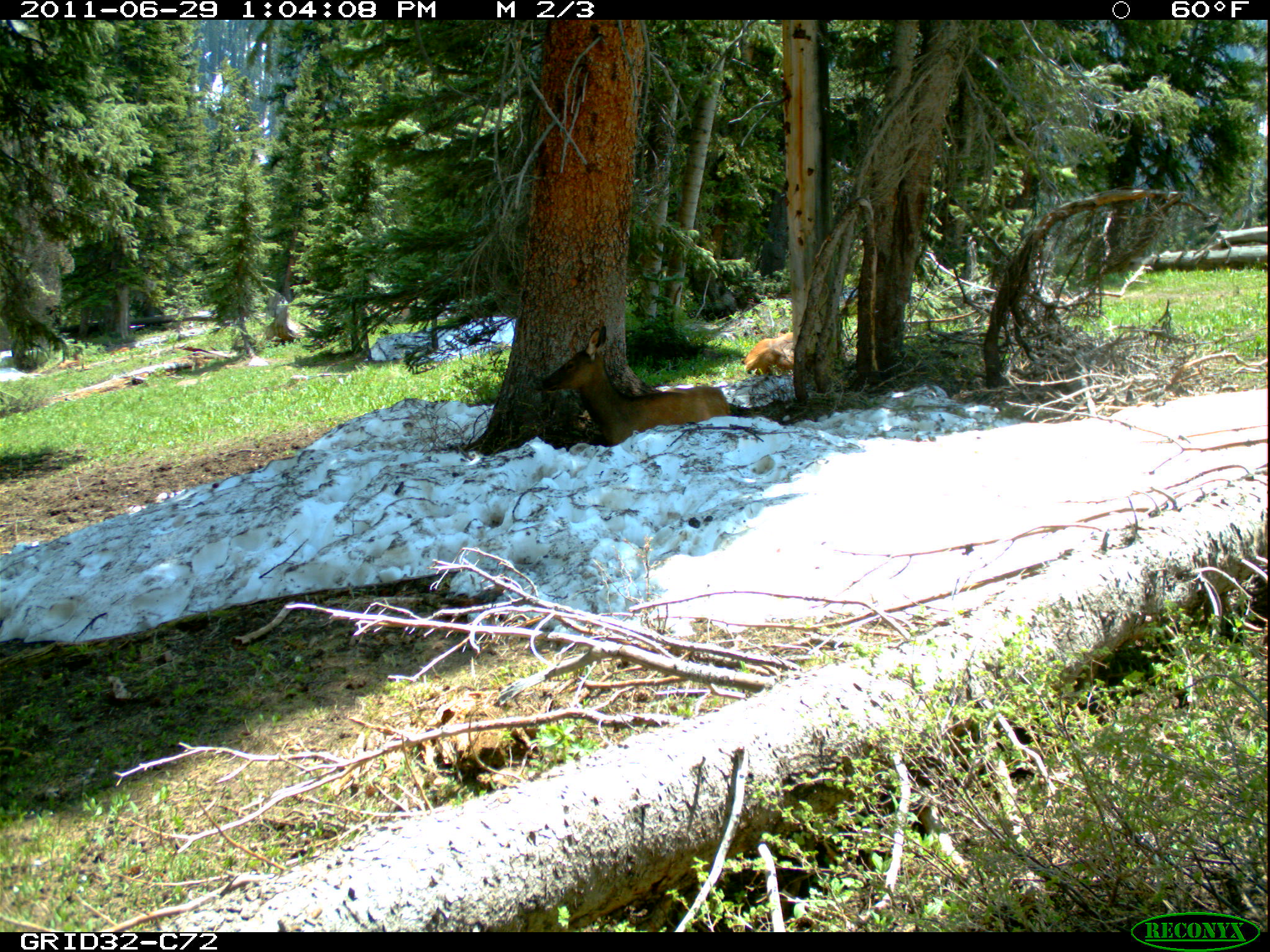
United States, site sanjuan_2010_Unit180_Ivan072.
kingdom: Animalia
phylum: Chordata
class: Mammalia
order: Artiodactyla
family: Cervidae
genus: Cervus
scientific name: Cervus elaphus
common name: red deer